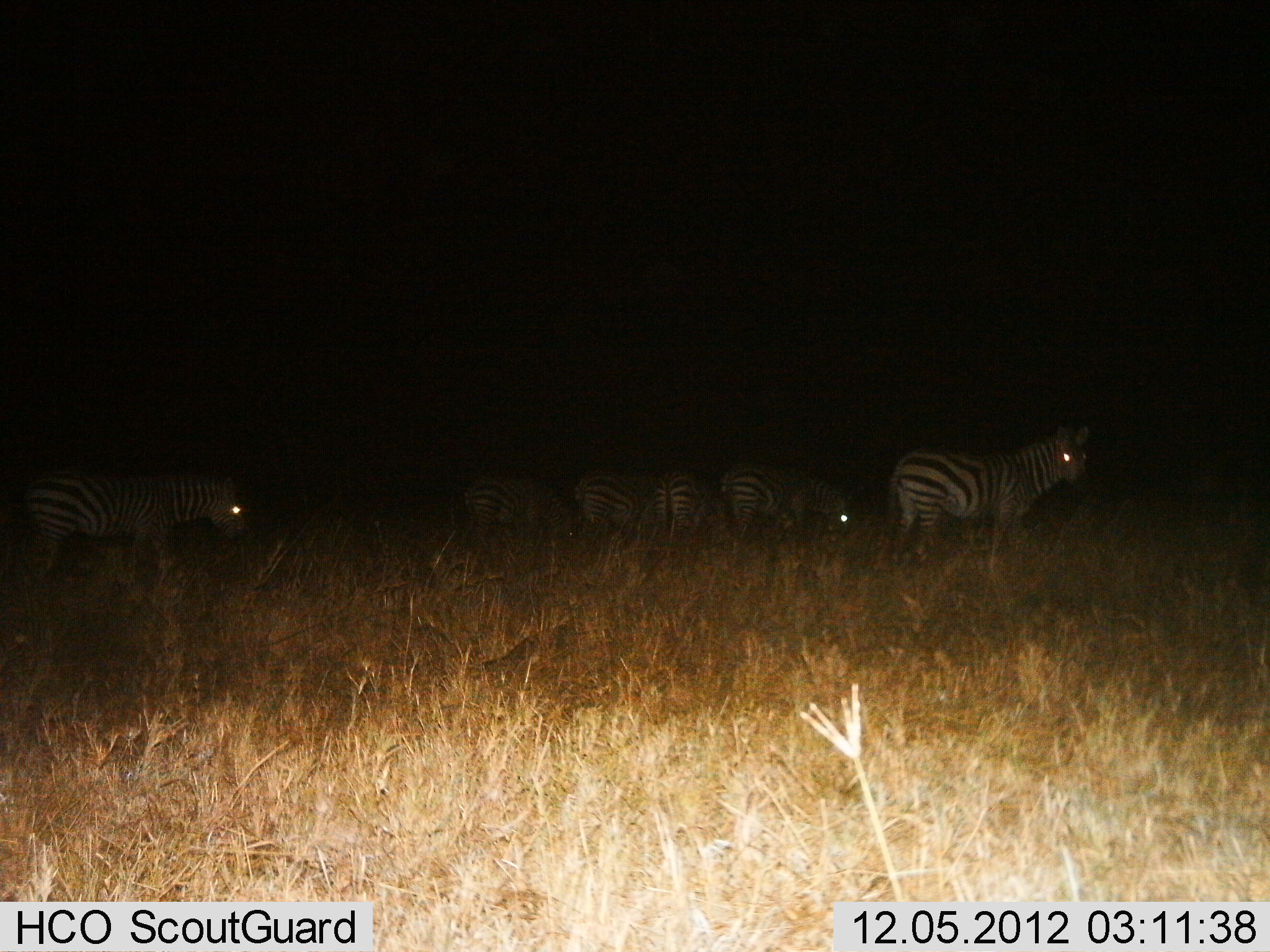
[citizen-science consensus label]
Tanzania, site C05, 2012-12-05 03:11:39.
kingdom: Animalia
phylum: Chordata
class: Mammalia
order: Perissodactyla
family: Equidae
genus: Equus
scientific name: Equus quagga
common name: plains zebra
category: zebra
Zebra (plains zebra) (Equus quagga), count 6. Behavior (volunteer vote fractions): standing 80%, resting 0%, moving 20%, interacting 0%. Young present (vote fraction): 0%. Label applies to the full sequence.